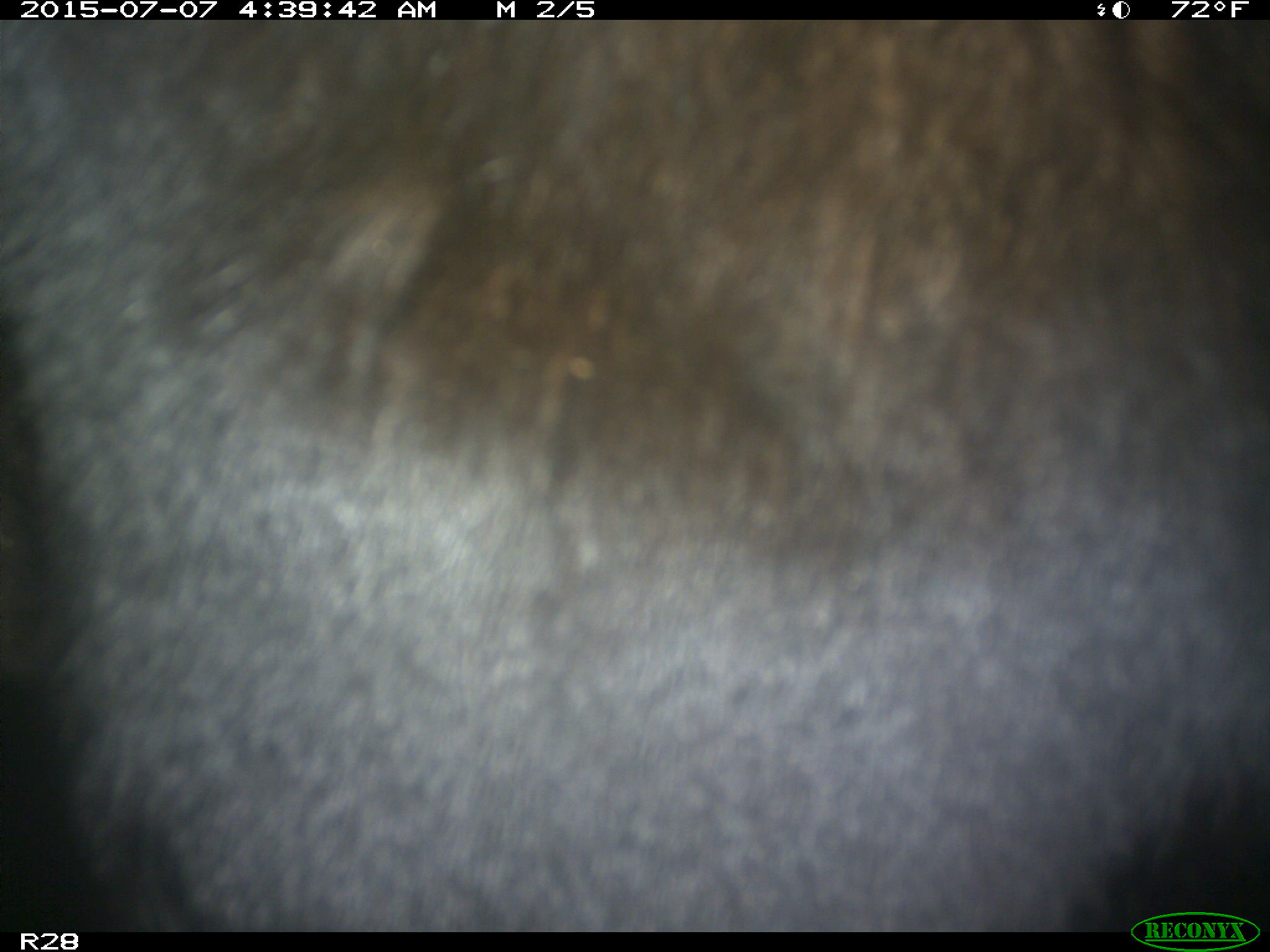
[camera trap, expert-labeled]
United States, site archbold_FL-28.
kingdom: Animalia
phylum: Chordata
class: Mammalia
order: Artiodactyla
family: Bovidae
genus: Bos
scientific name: Bos taurus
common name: domestic cow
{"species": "Bos taurus (domestic cow)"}